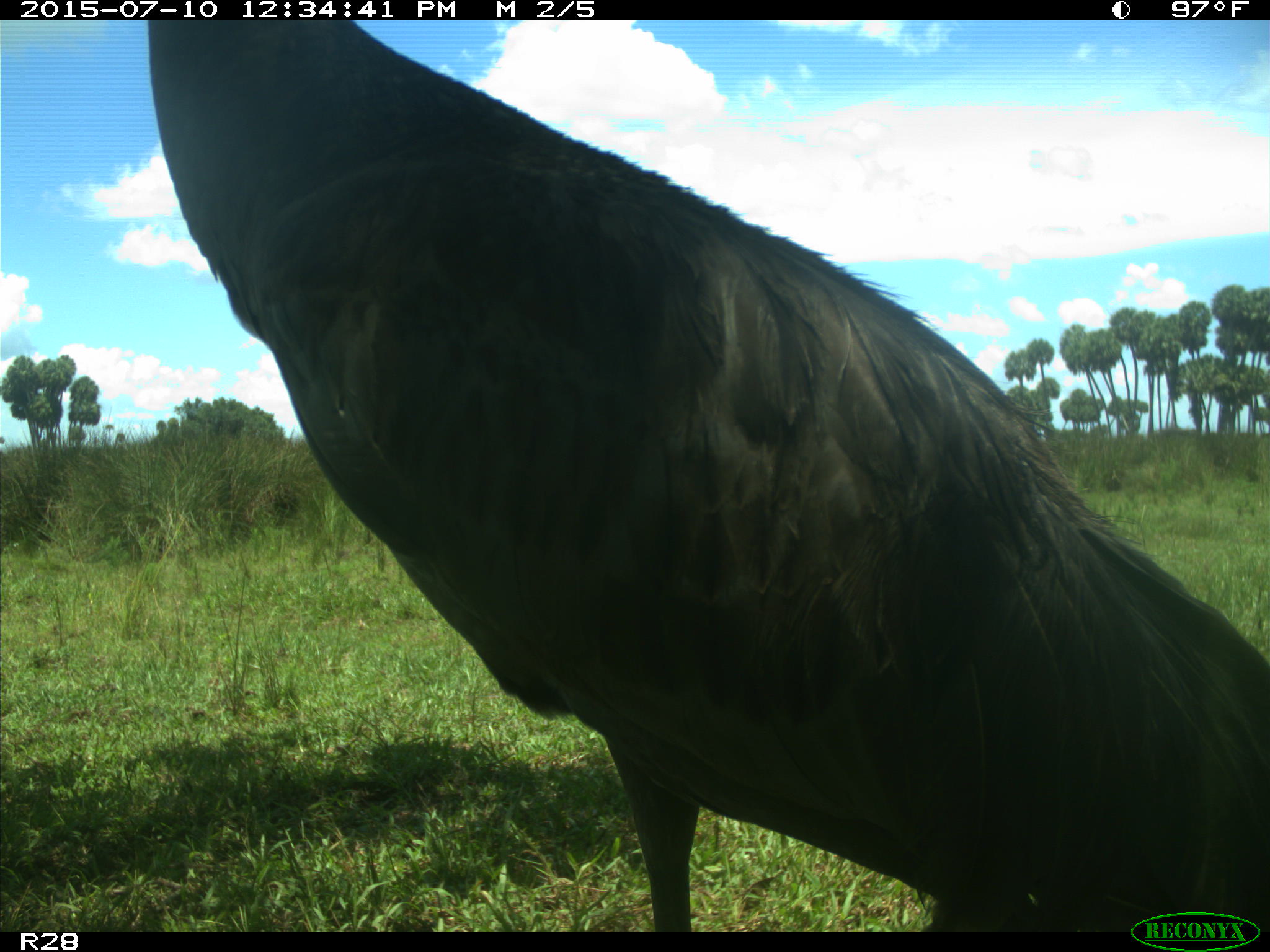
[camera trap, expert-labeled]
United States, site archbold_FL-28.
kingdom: Animalia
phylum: Chordata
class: Aves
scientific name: Aves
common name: birds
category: unidentified bird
Unidentified bird (birds) (Aves).